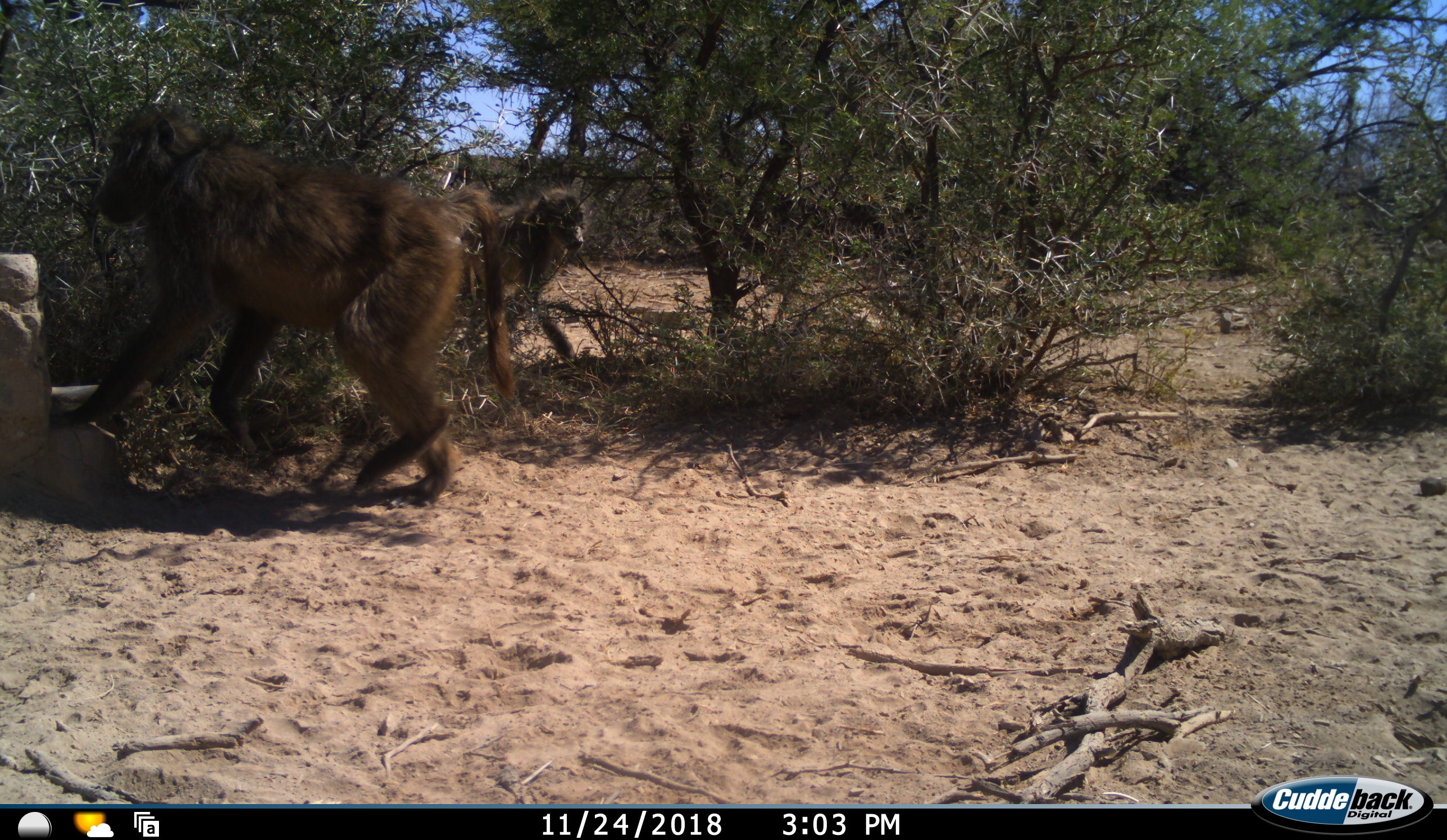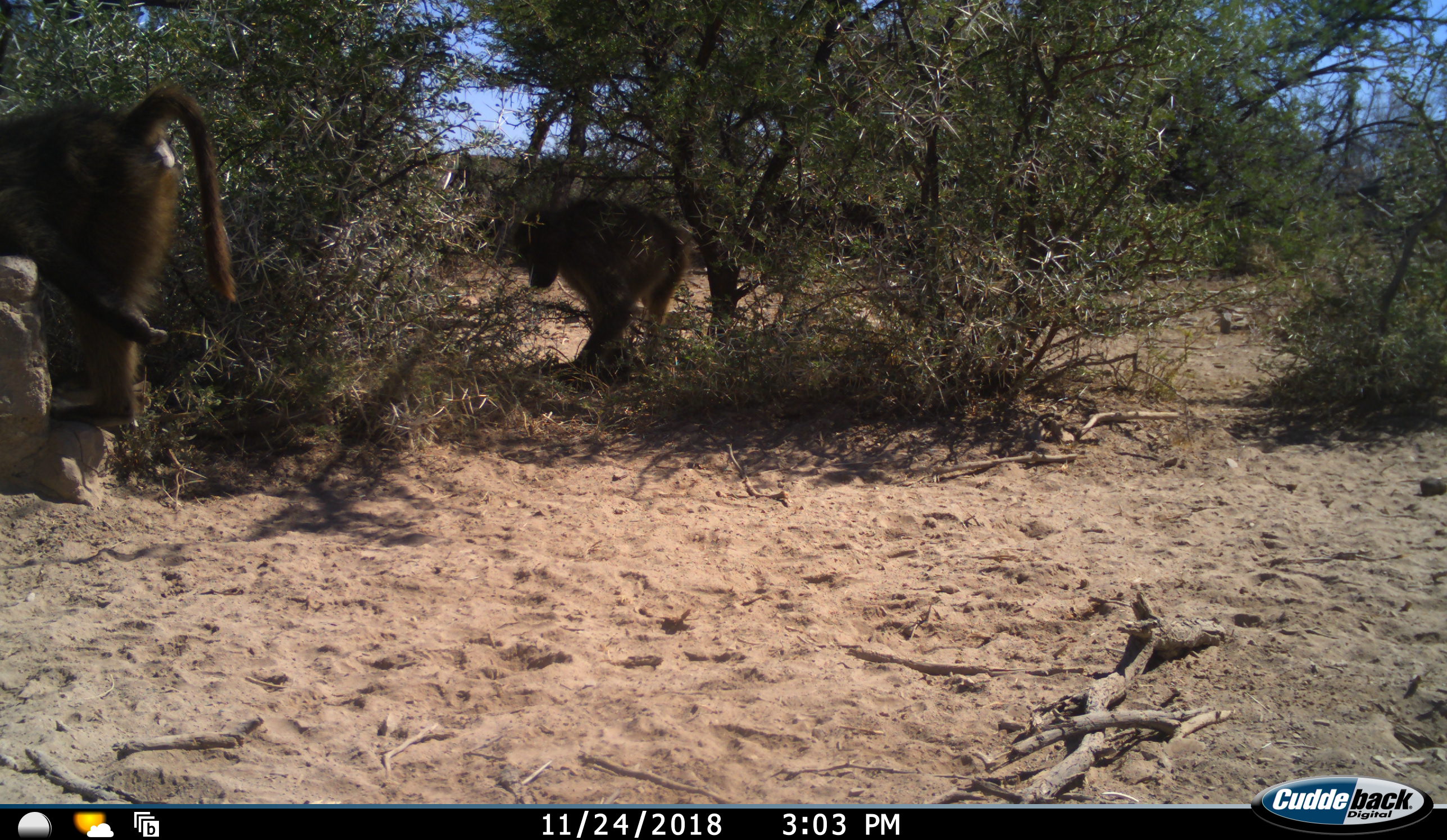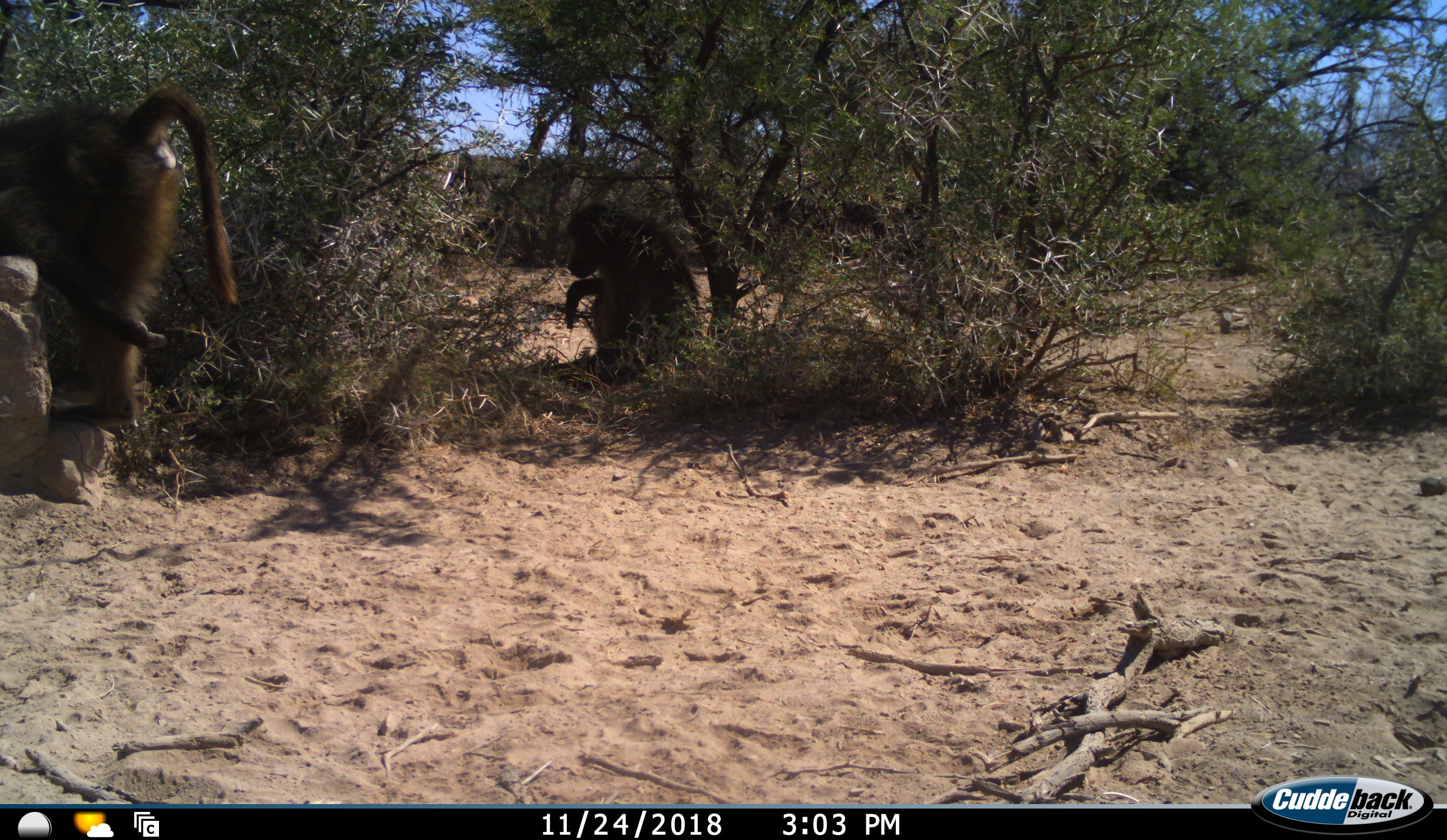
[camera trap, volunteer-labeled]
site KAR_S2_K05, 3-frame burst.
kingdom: Animalia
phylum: Chordata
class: Mammalia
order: Primates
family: Cercopithecidae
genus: Papio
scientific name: Papio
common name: baboon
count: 2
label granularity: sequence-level